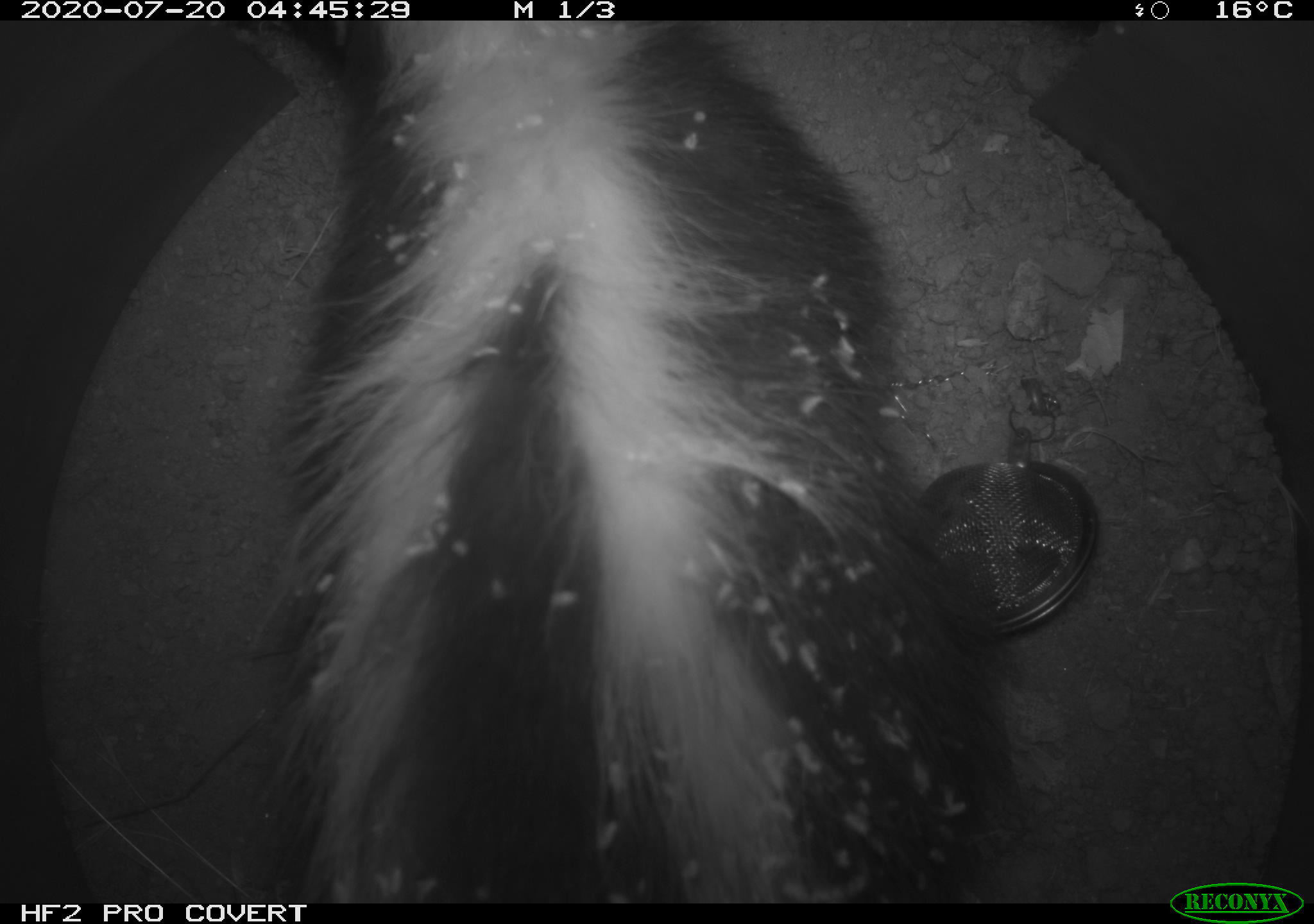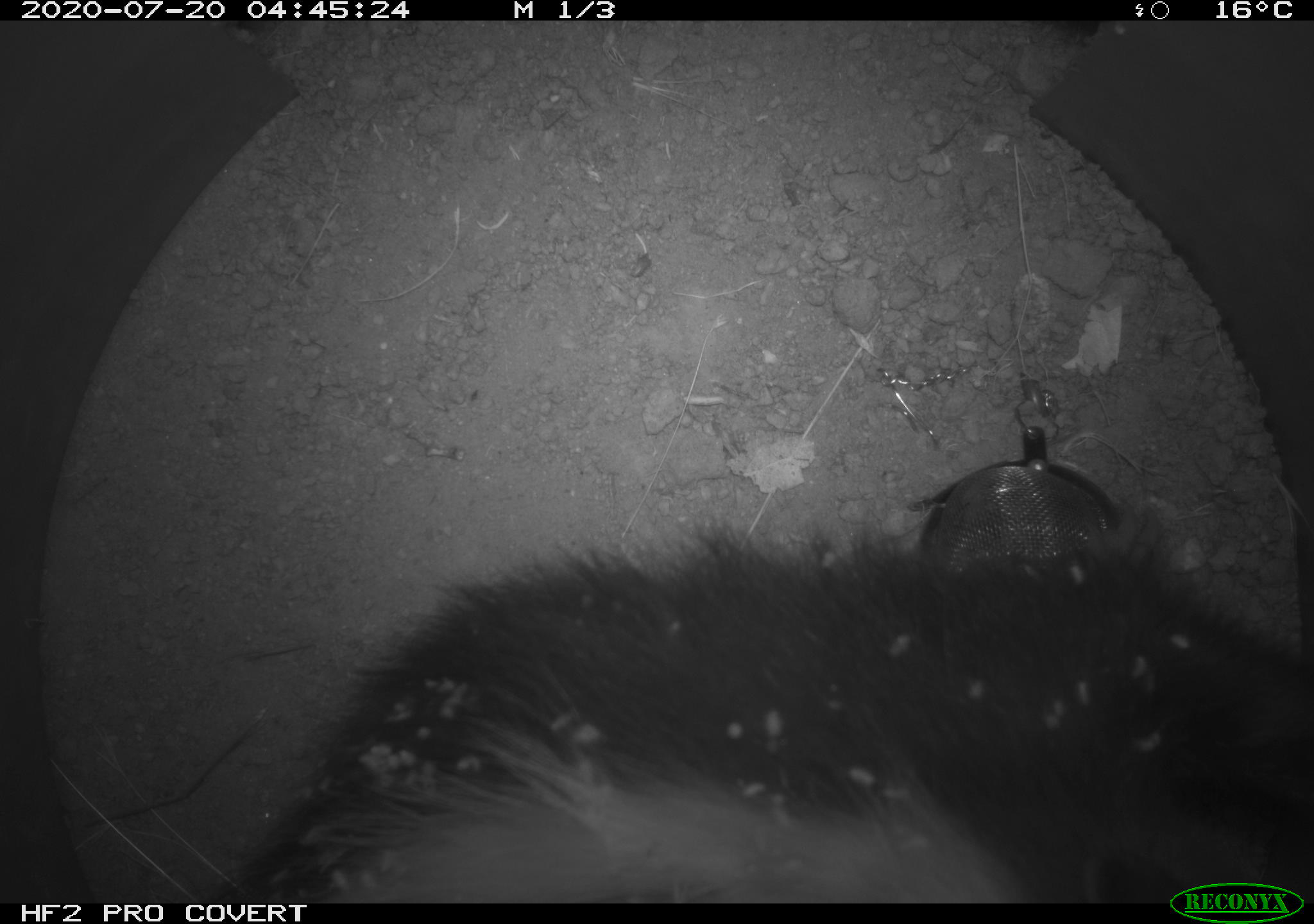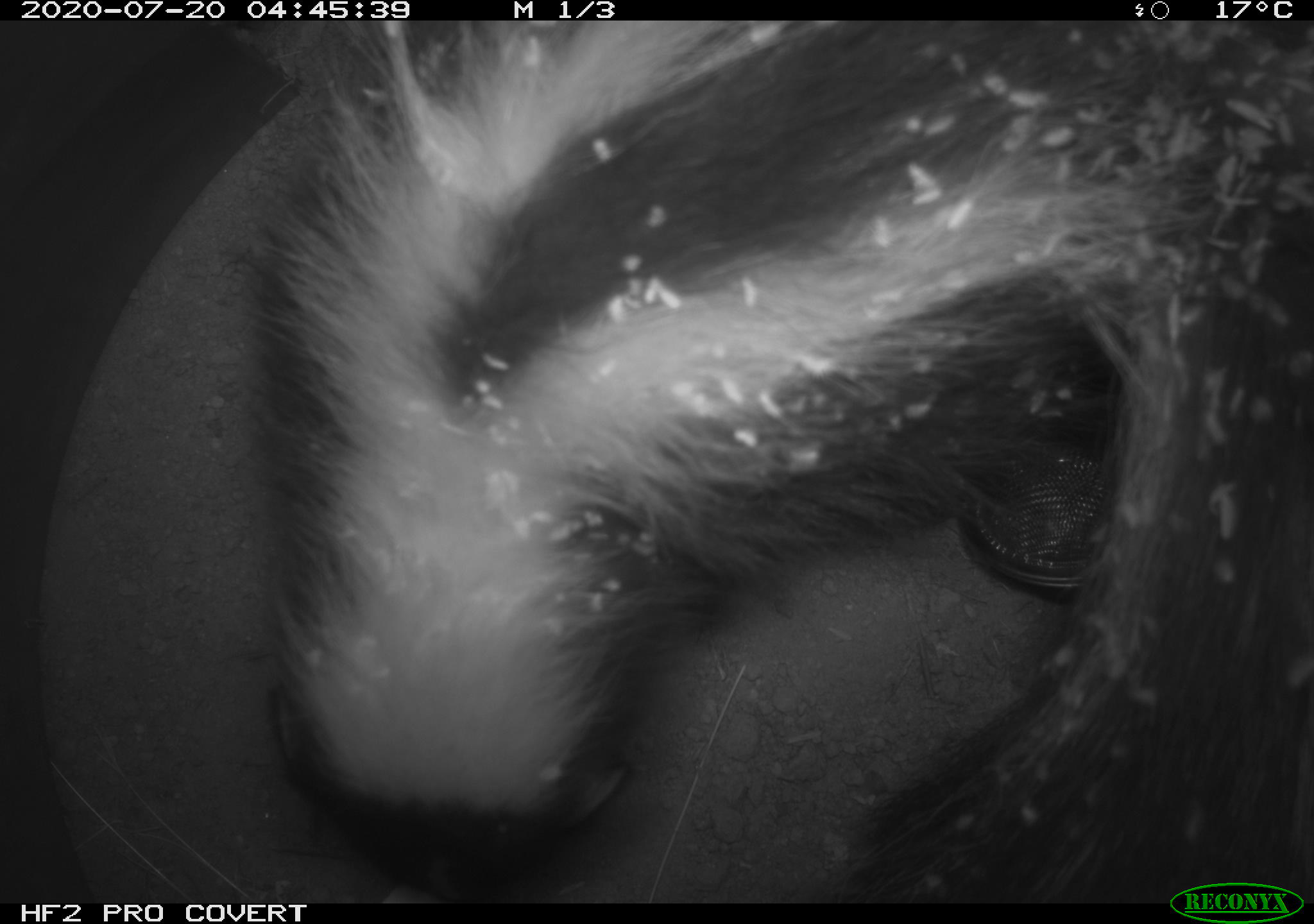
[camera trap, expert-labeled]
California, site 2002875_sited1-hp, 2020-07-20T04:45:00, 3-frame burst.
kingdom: Animalia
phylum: Chordata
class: Mammalia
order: Carnivora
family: Mephitidae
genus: Mephitis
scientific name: Mephitis mephitis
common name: striped skunk